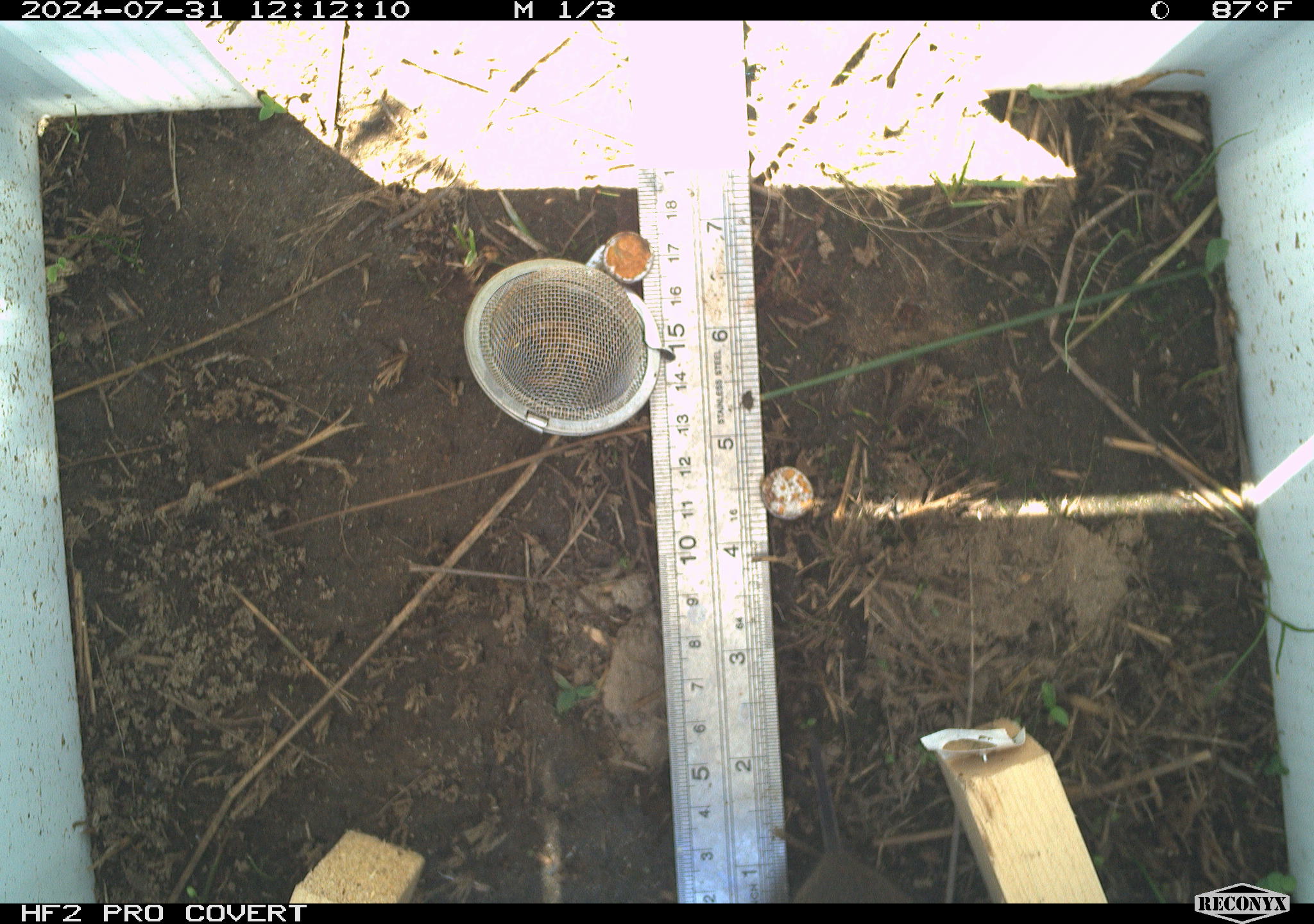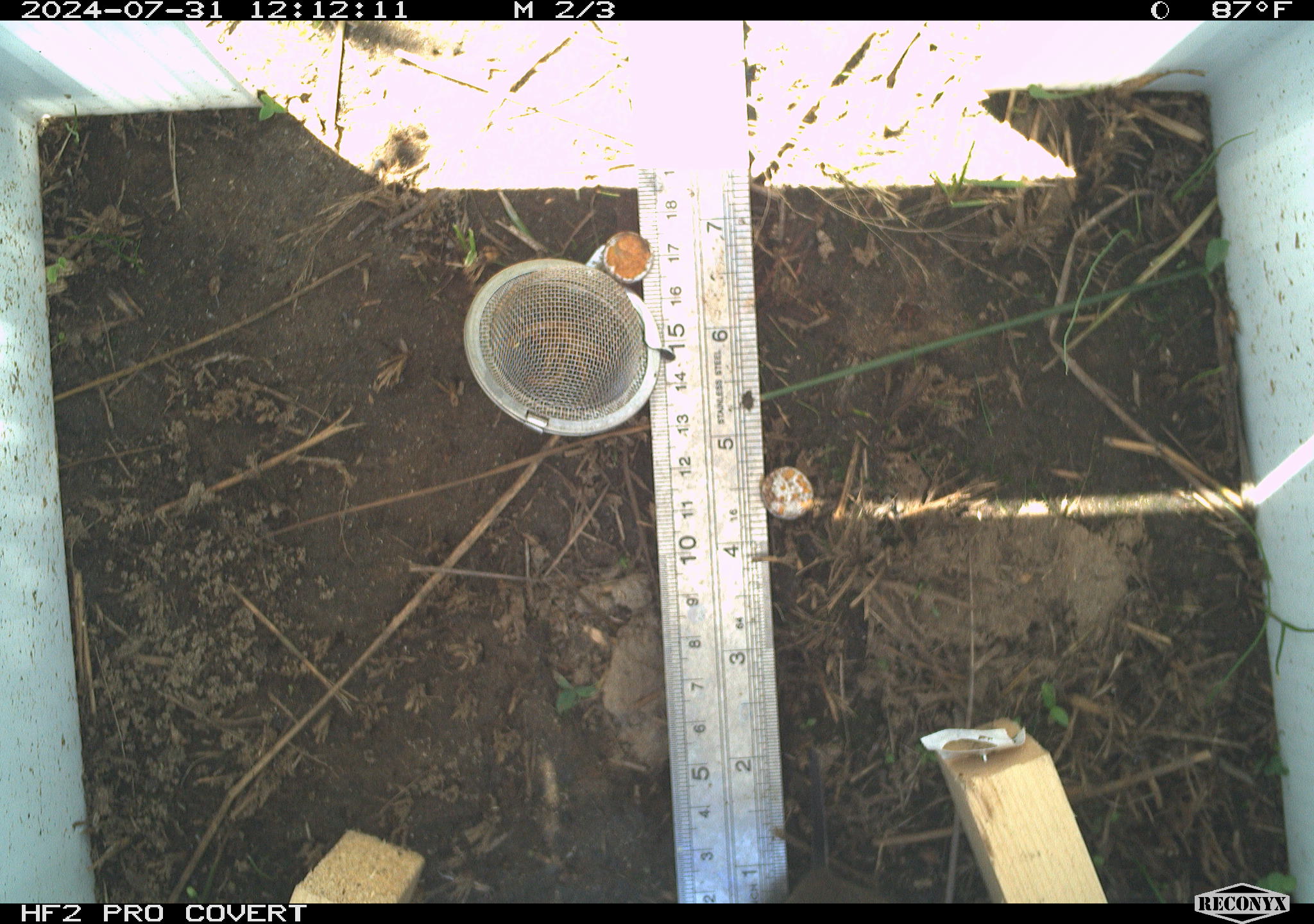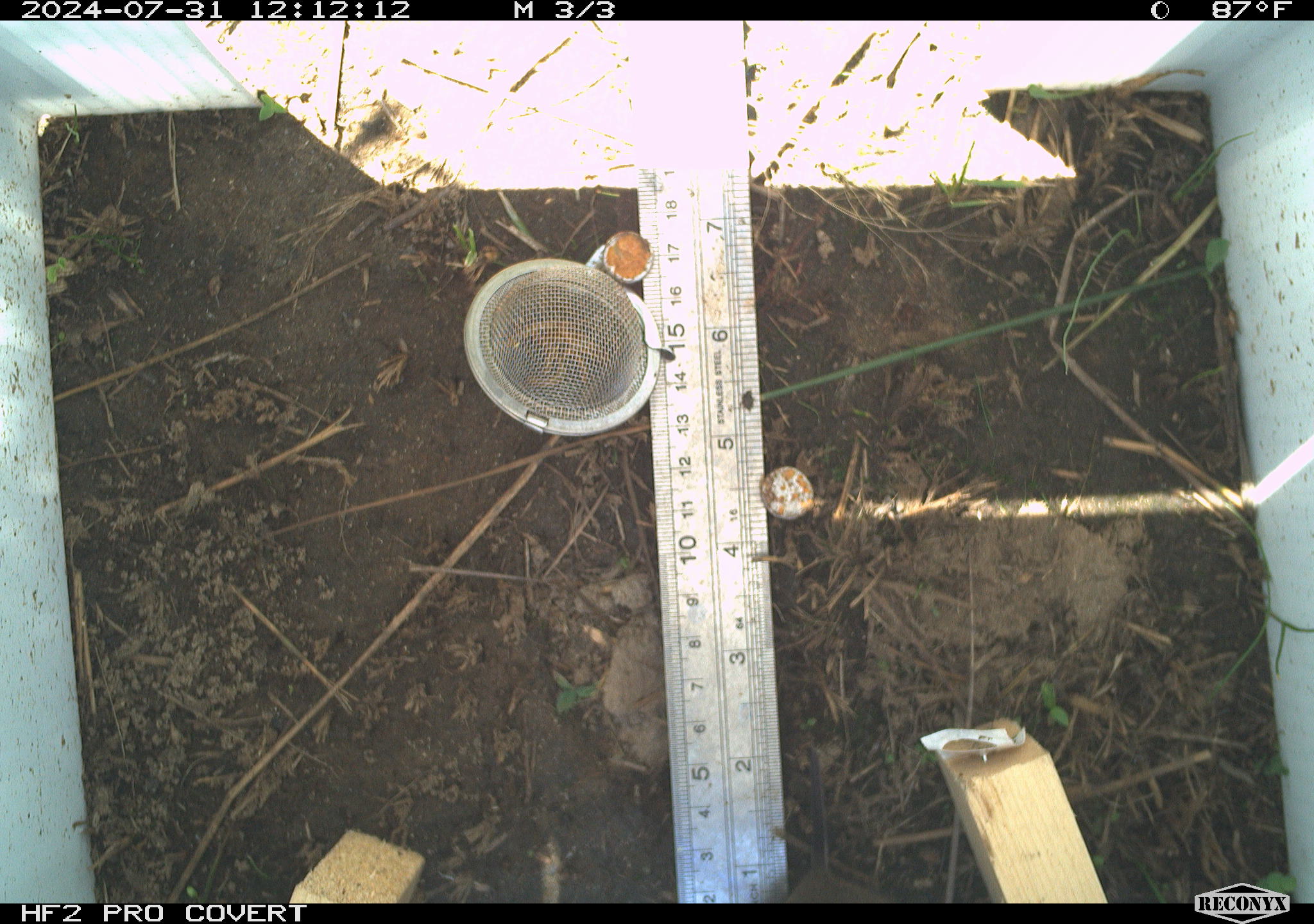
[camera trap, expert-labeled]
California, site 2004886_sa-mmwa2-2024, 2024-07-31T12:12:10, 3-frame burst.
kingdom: Animalia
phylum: Chordata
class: Mammalia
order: Eulipotyphla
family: Soricidae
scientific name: Soricidae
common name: shrews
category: soricidae family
Soricidae family (shrews) (Soricidae).